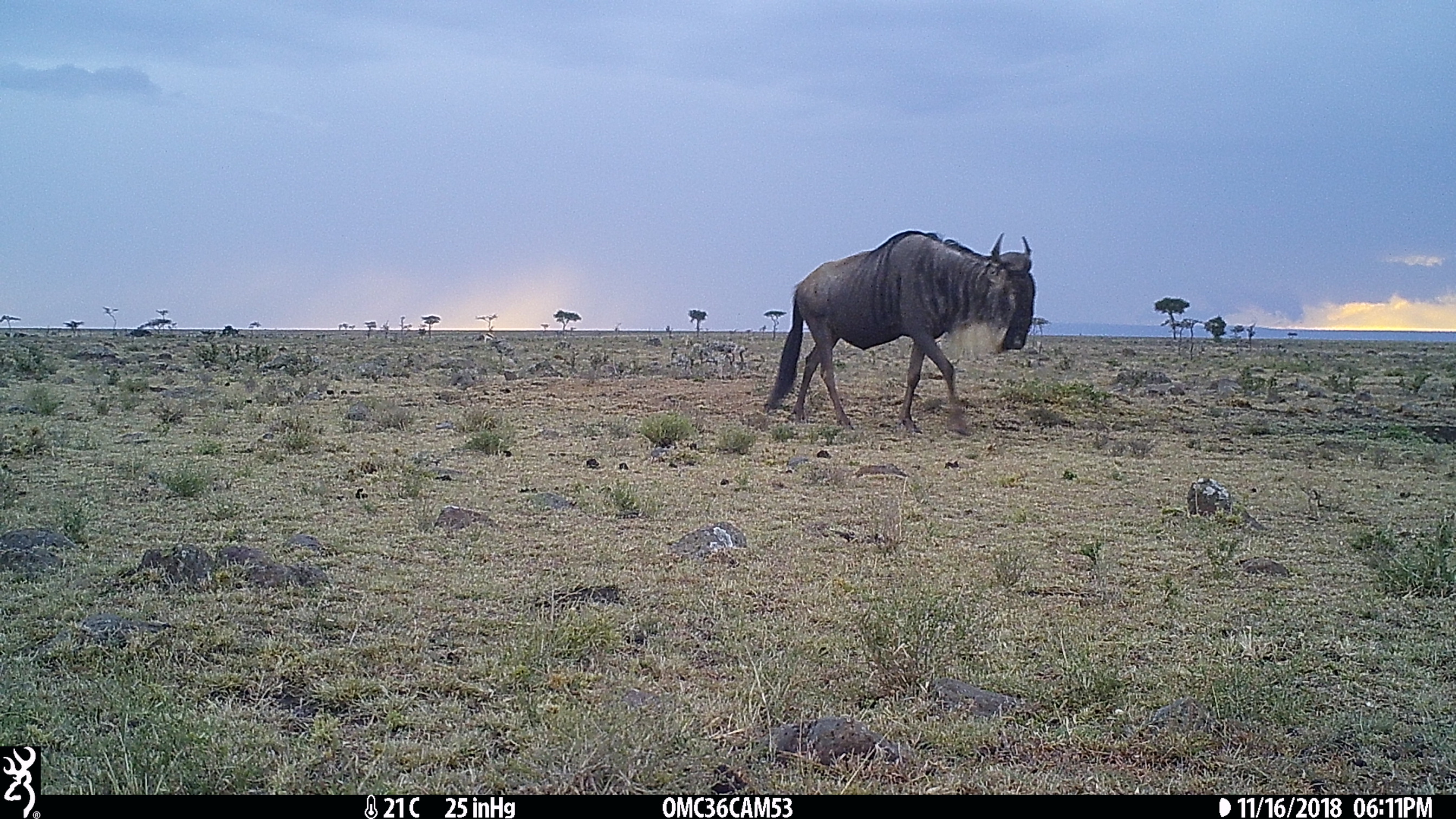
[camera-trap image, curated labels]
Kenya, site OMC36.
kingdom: Animalia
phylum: Chordata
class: Mammalia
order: Artiodactyla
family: Bovidae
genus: Connochaetes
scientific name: Connochaetes taurinus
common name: blue wildebeest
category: wildebeest